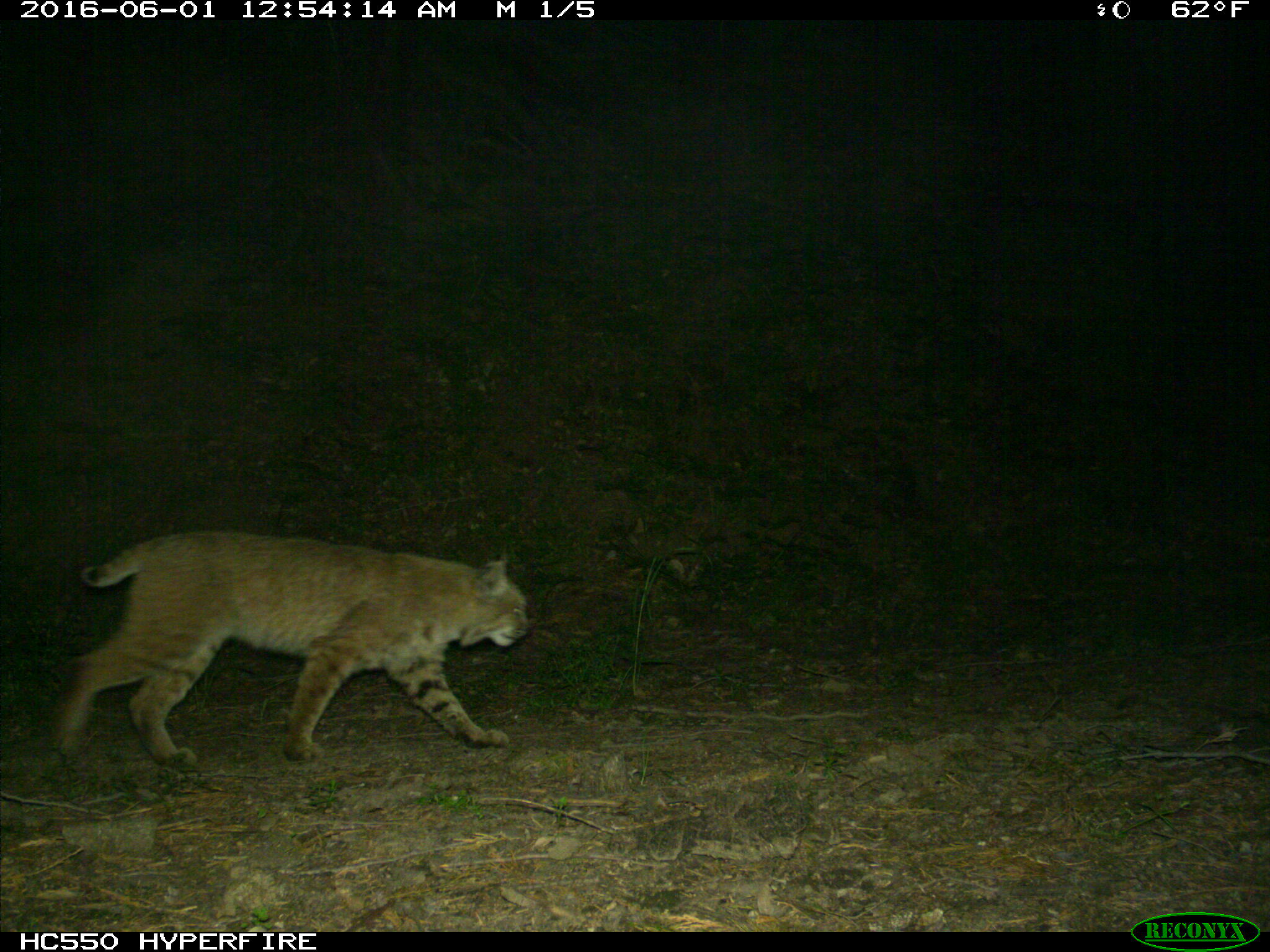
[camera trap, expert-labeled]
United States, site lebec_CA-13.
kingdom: Animalia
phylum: Chordata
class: Mammalia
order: Carnivora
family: Felidae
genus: Lynx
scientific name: Lynx rufus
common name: bobcat